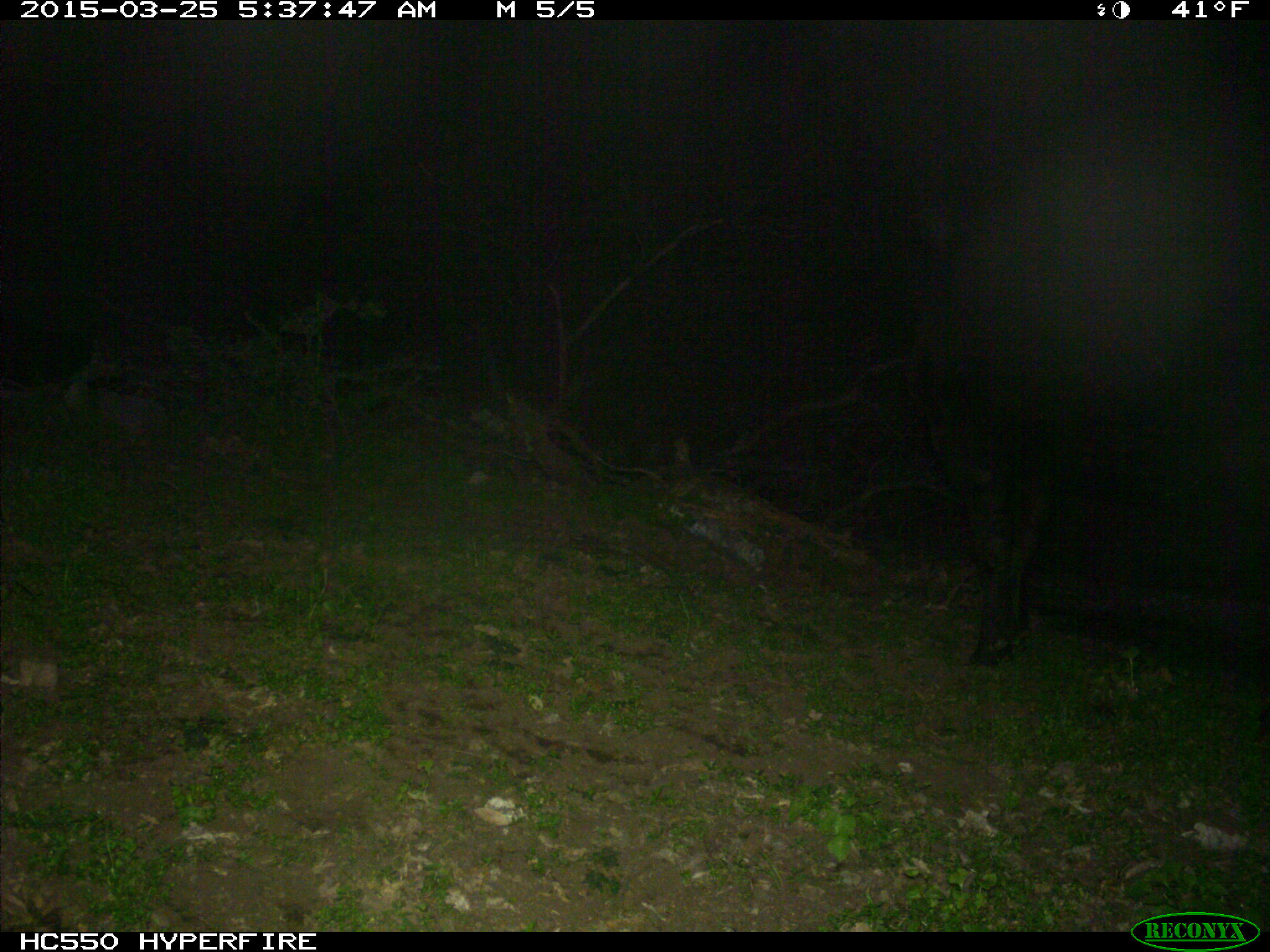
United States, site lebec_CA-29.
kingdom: Animalia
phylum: Chordata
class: Mammalia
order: Artiodactyla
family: Bovidae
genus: Bos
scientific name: Bos taurus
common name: domestic cow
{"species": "Bos taurus (domestic cow)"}